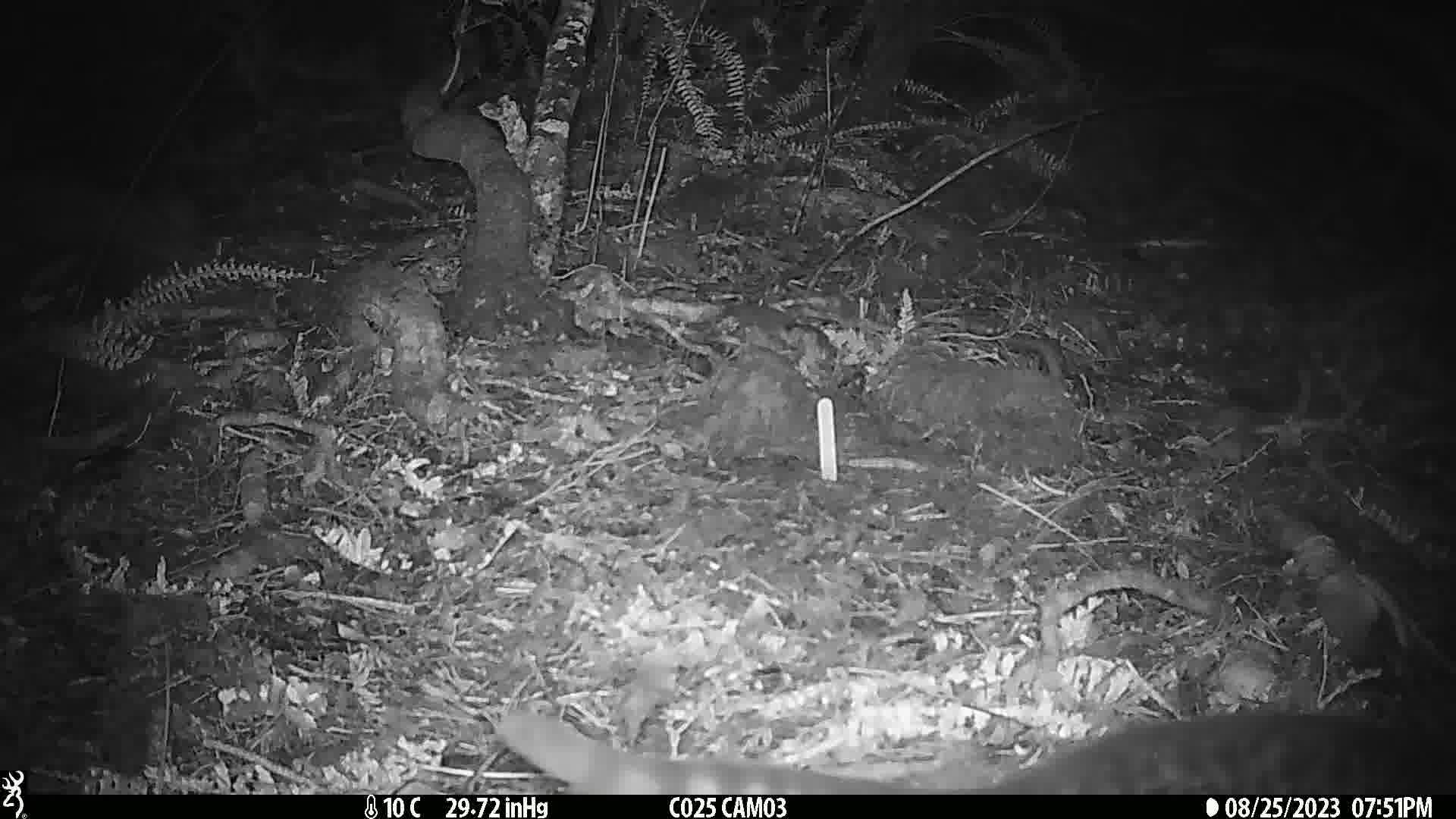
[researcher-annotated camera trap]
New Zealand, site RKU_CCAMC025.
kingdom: Animalia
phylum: Chordata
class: Mammalia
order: Carnivora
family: Felidae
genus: Felis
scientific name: Felis catus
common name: domestic cat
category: cat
Cat (domestic cat) (Felis catus).